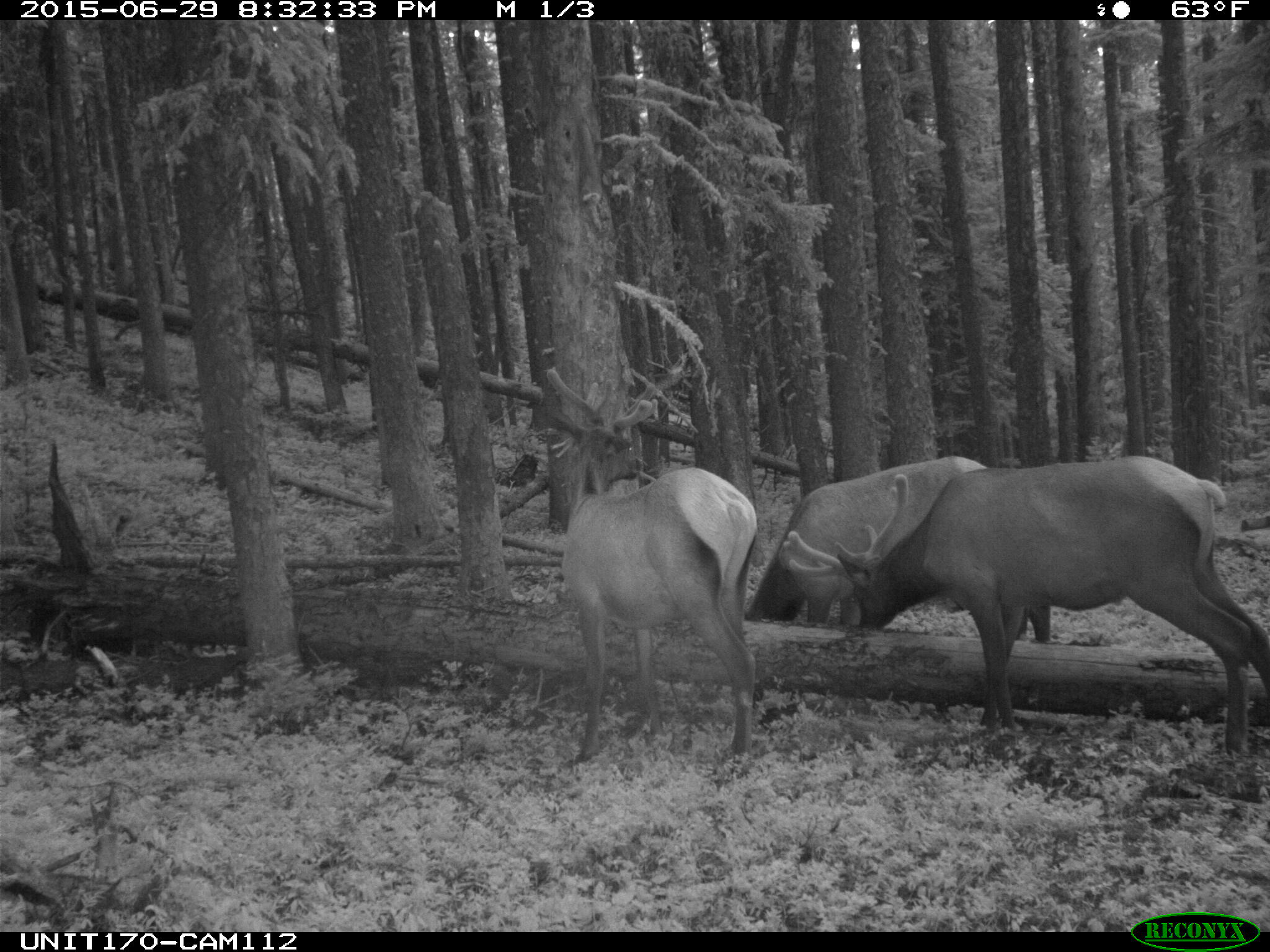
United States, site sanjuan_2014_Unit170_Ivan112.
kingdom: Animalia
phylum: Chordata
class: Mammalia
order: Artiodactyla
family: Cervidae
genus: Cervus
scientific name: Cervus elaphus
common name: red deer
Cervus elaphus (red deer).